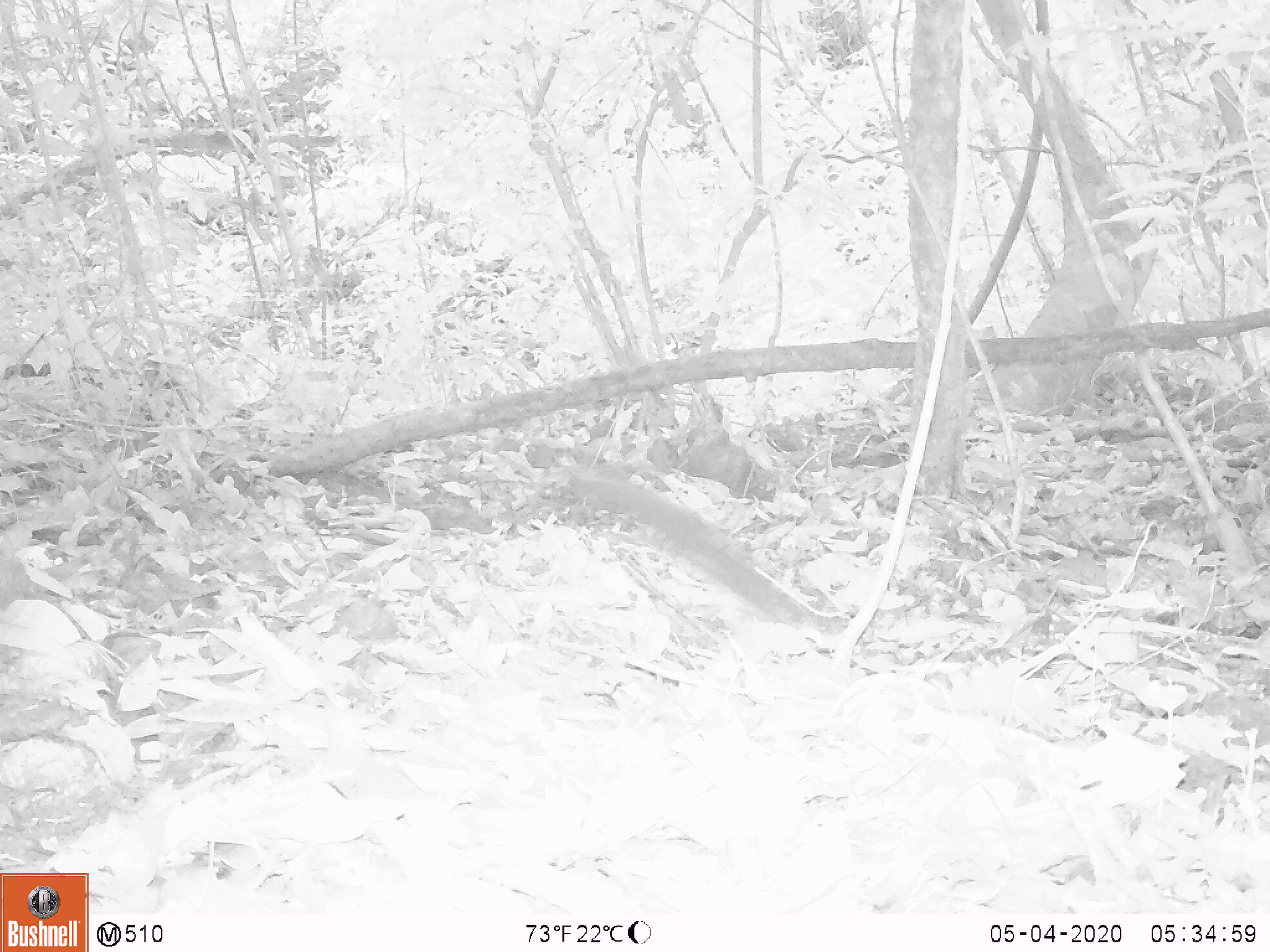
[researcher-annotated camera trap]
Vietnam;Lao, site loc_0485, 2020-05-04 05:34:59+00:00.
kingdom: Animalia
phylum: Chordata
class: Mammalia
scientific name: Mammalia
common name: mammal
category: unidentified small mammal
Unidentified small mammal (mammal) (Mammalia). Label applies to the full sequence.